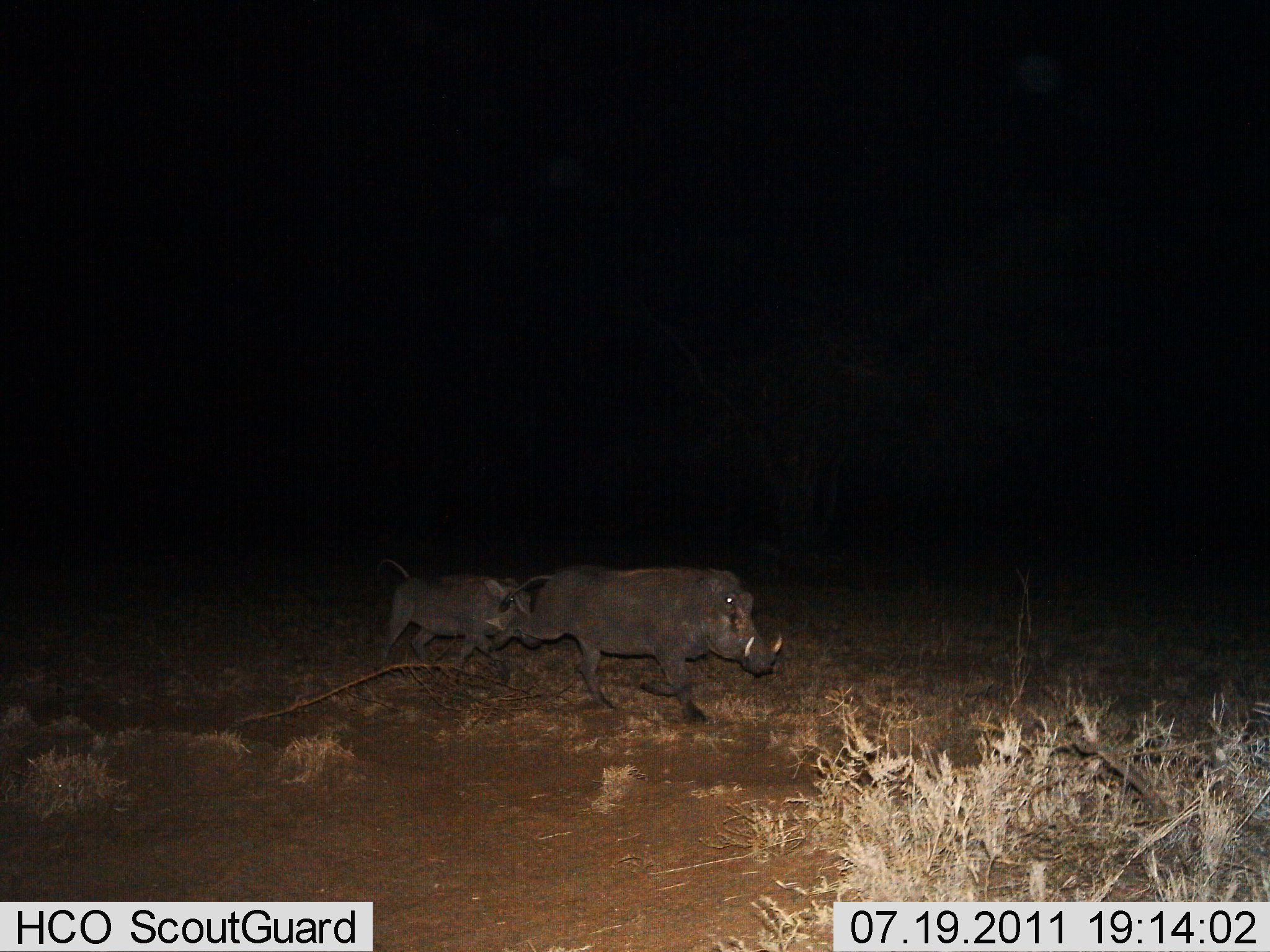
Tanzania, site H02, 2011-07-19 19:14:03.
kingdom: Animalia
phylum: Chordata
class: Mammalia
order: Artiodactyla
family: Suidae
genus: Phacochoerus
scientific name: Phacochoerus africanus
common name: warthog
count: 2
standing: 0%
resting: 0%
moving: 100%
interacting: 8%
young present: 8%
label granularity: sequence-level